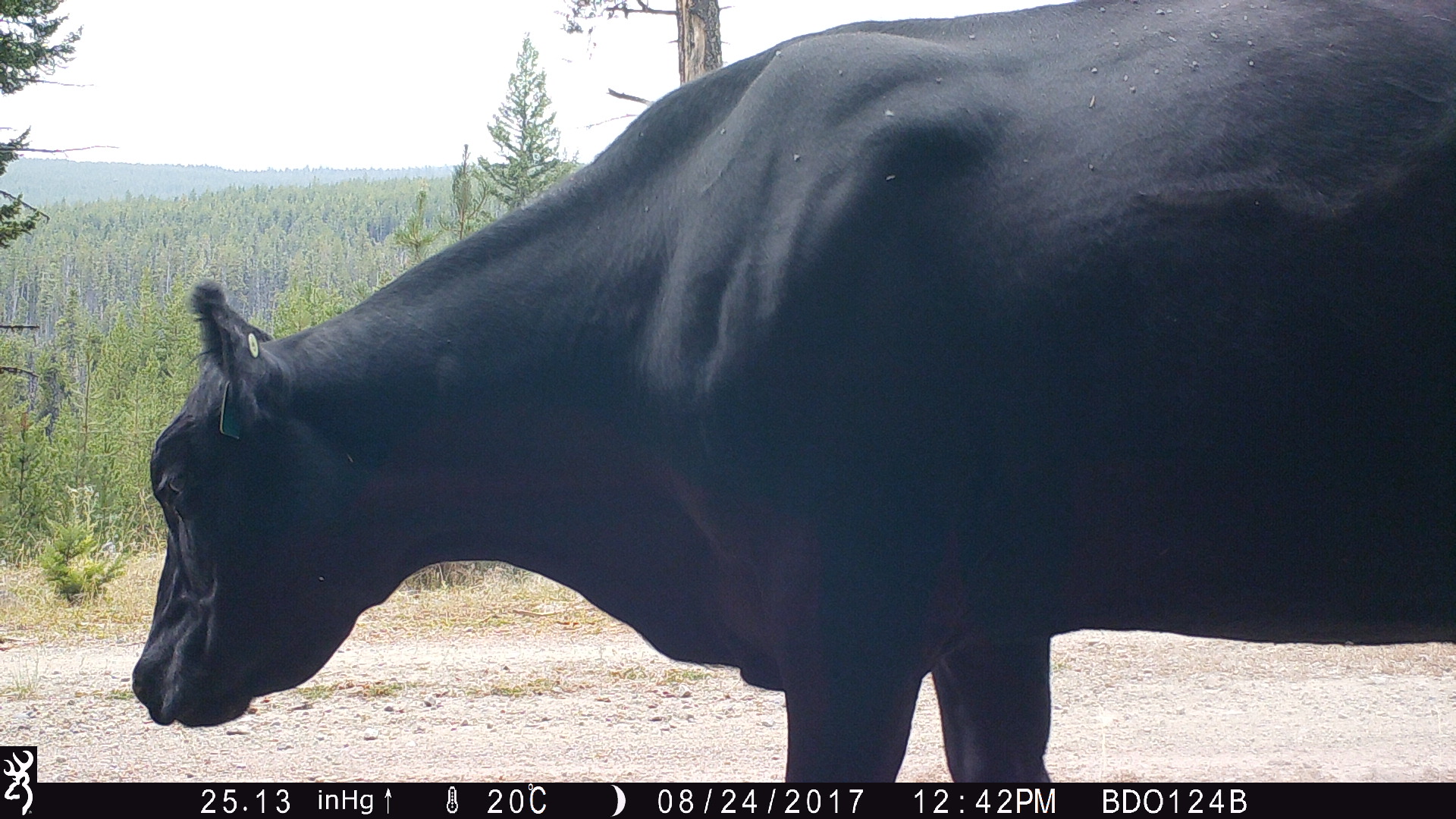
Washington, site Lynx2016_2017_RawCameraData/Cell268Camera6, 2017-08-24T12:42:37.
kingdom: Animalia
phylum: Chordata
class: Mammalia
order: Artiodactyla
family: Bovidae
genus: Bos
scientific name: Bos taurus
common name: domestic cattle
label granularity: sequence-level